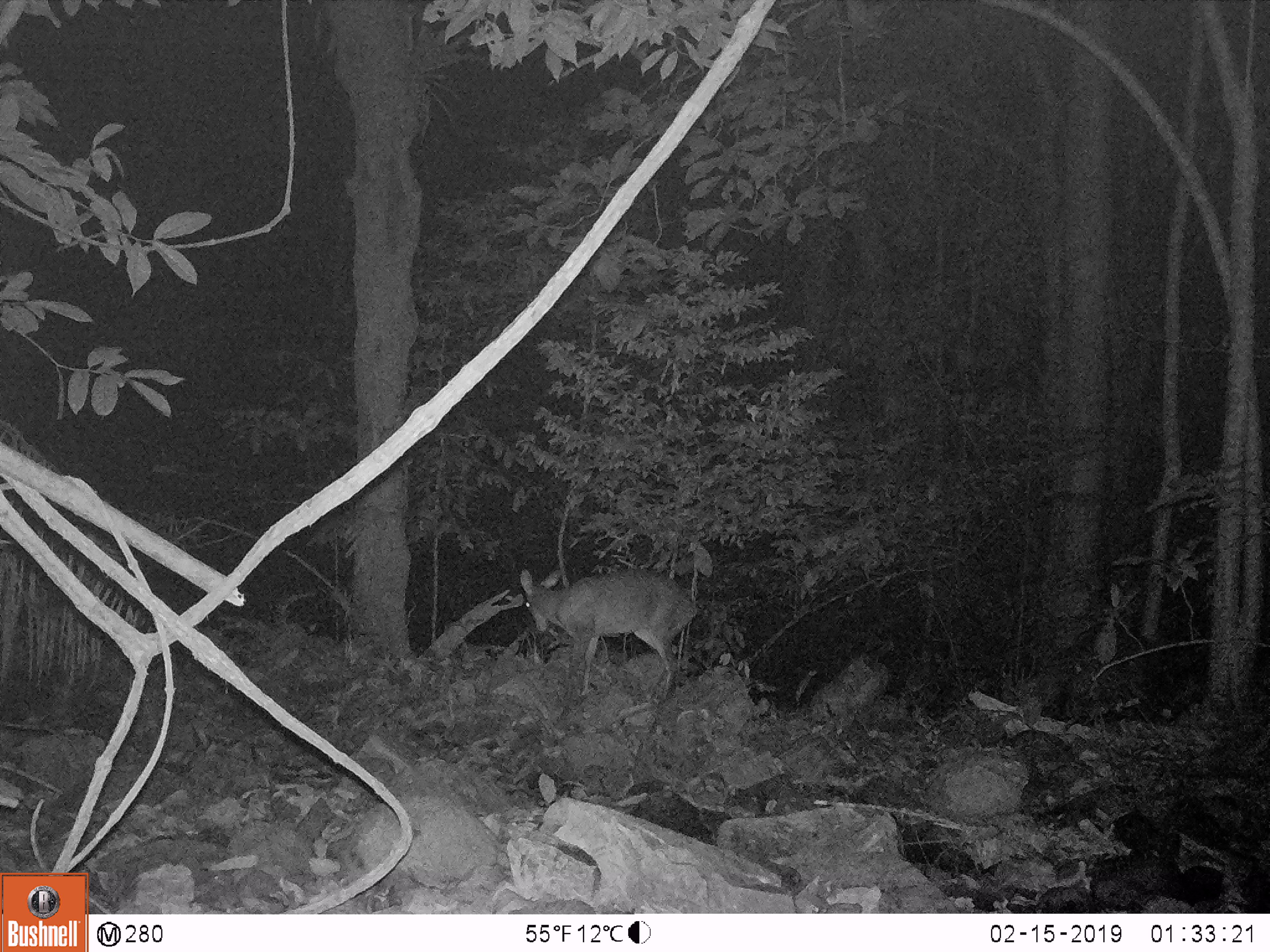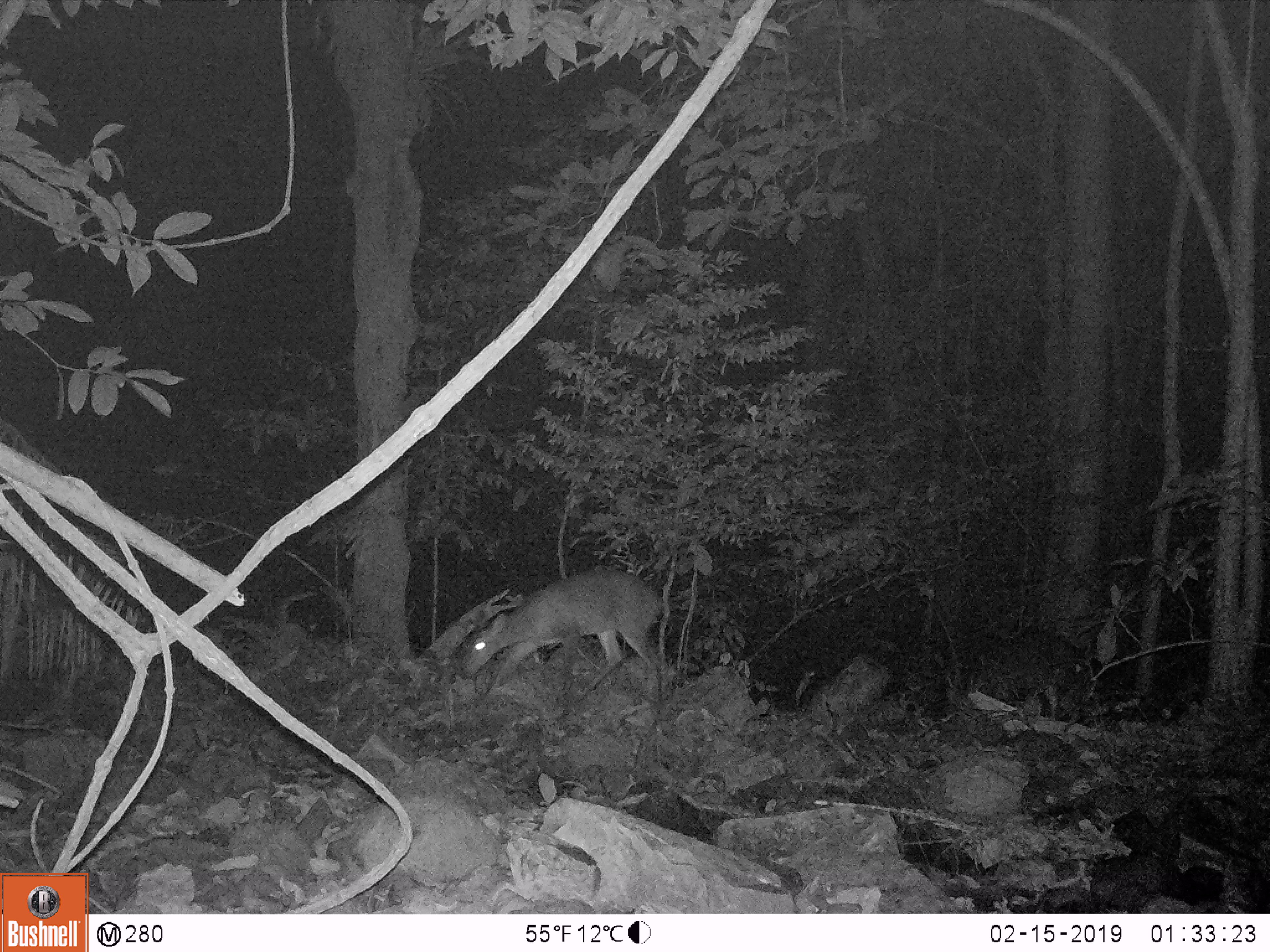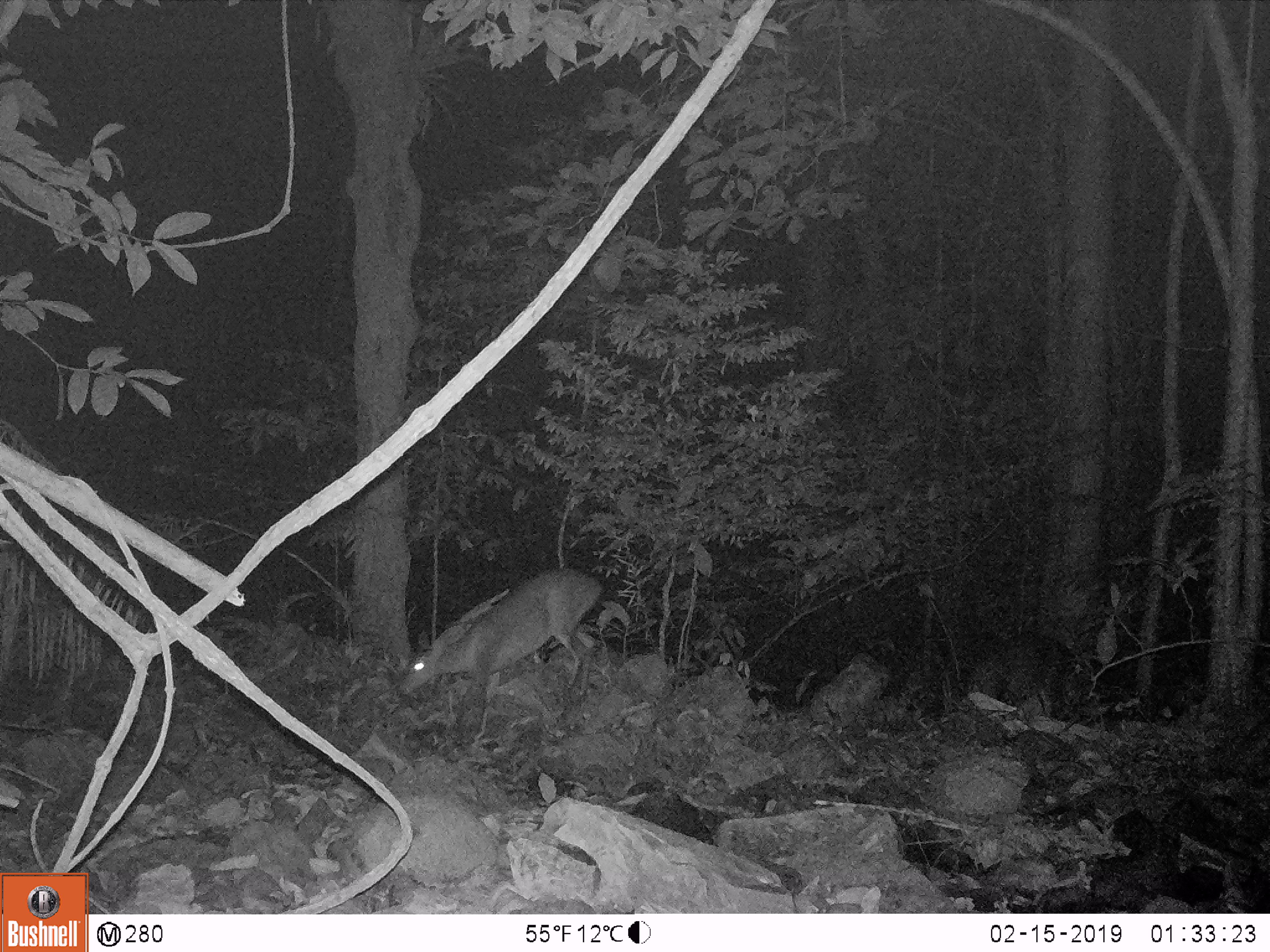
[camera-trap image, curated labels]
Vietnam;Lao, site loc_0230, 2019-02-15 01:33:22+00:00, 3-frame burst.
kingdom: Animalia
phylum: Chordata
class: Mammalia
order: Artiodactyla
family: Cervidae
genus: Muntiacus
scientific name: Muntiacus vuquangensis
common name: large-antlered muntjac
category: large antlered muntjac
Large antlered muntjac (large-antlered muntjac) (Muntiacus vuquangensis). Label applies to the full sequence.